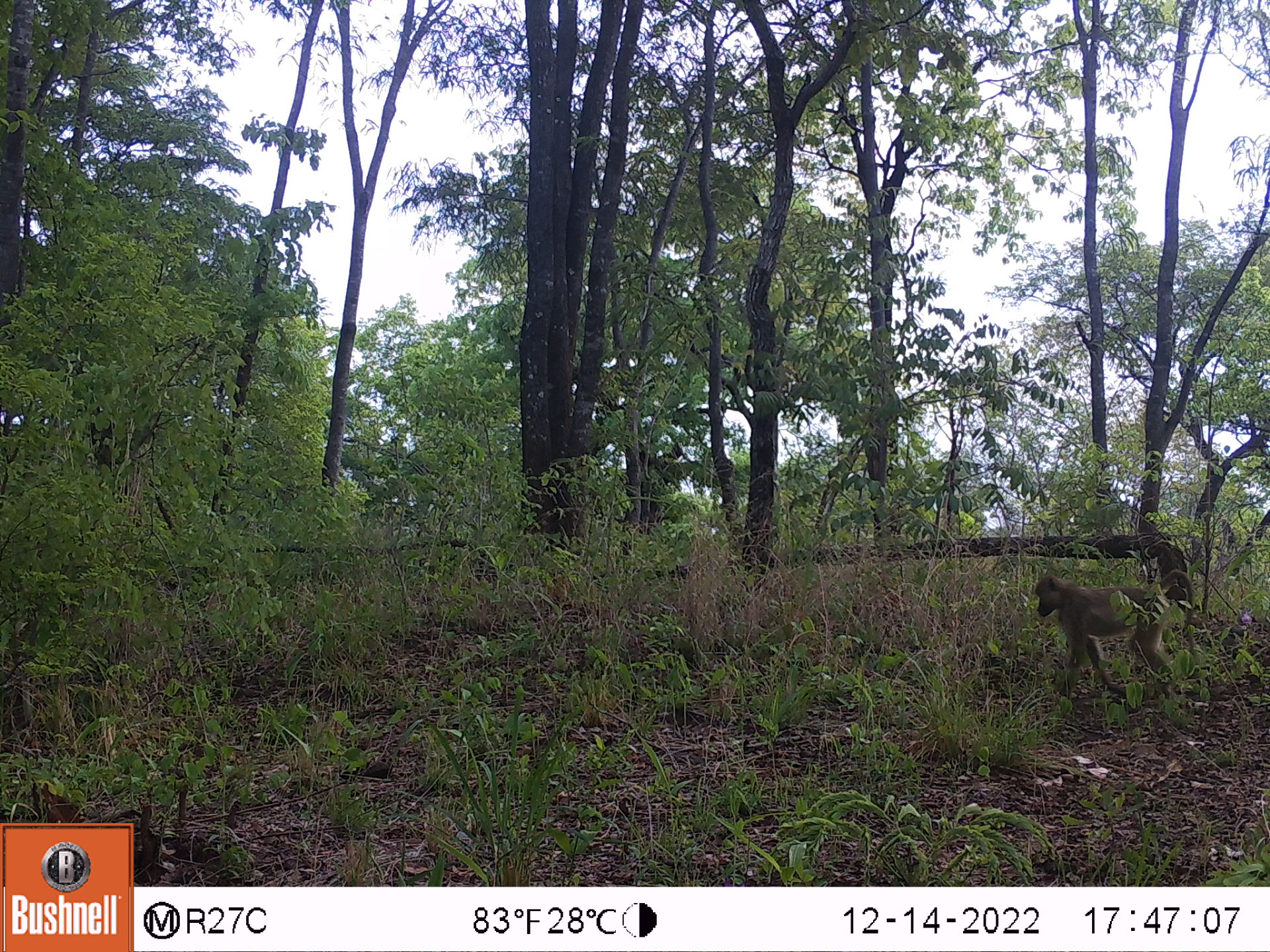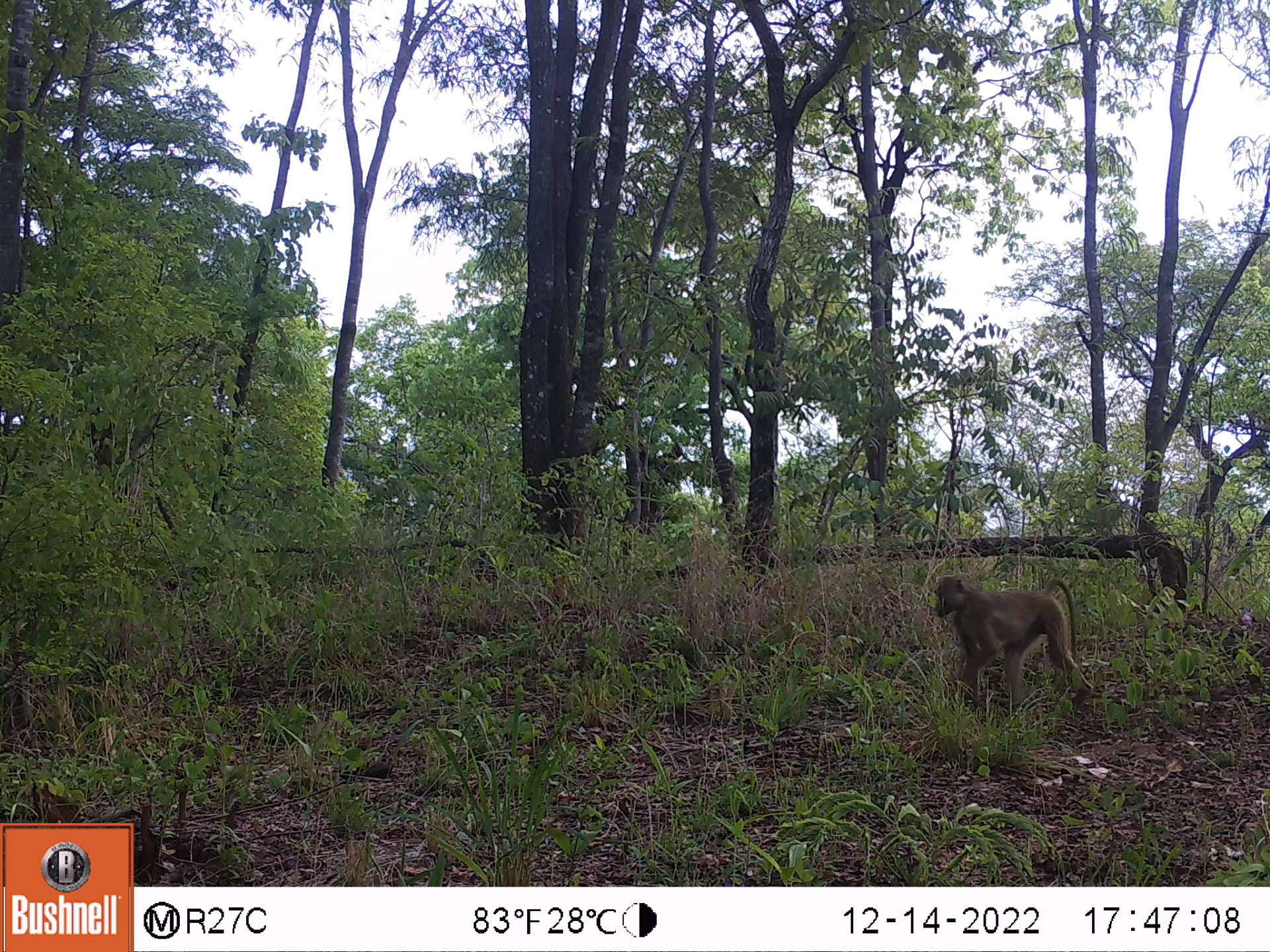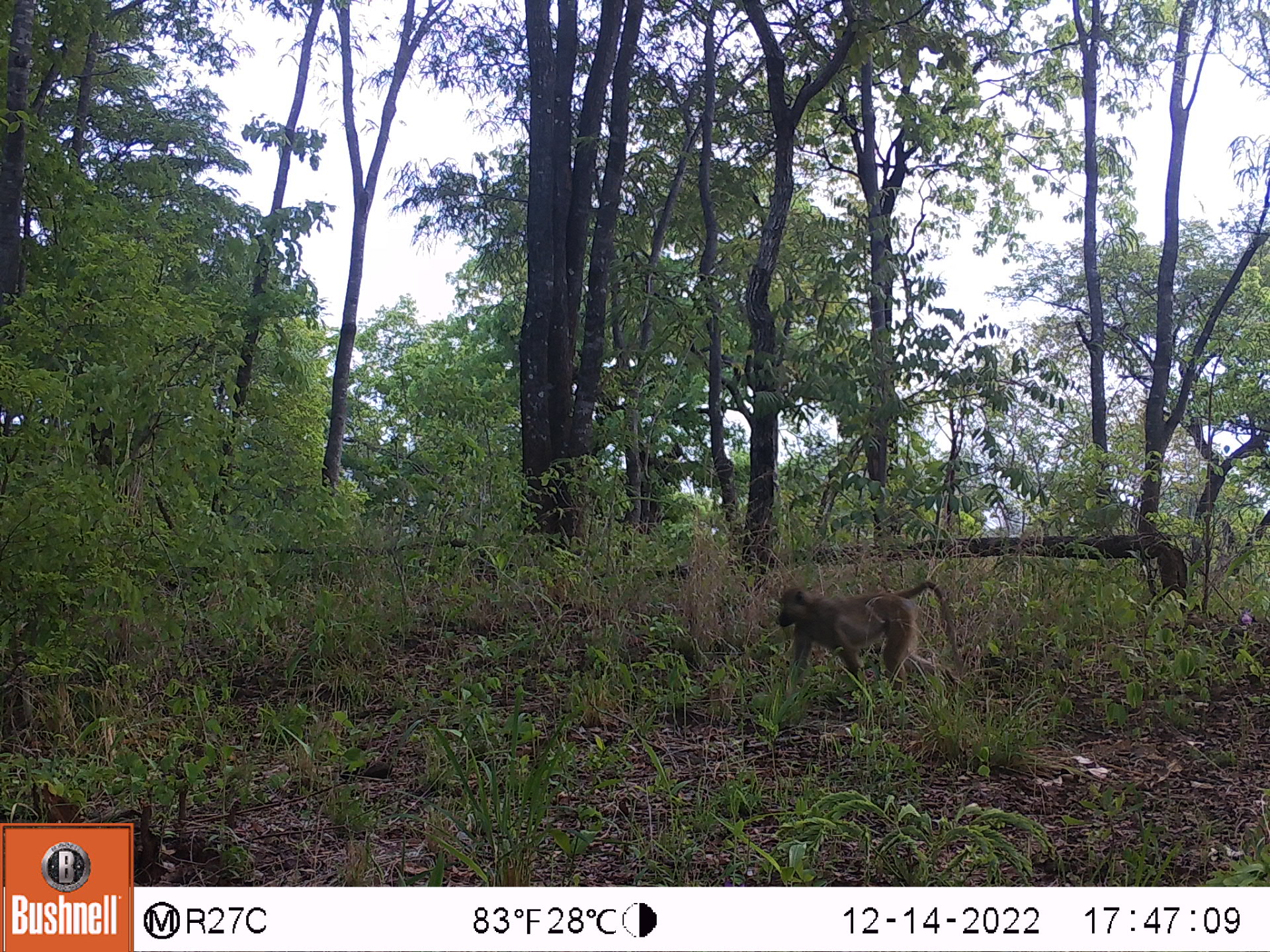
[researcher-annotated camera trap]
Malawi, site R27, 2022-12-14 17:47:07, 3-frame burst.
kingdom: Animalia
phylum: Chordata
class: Mammalia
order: Primates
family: Cercopithecidae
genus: Papio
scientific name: Papio cynocephalus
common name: yellow baboon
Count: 1.